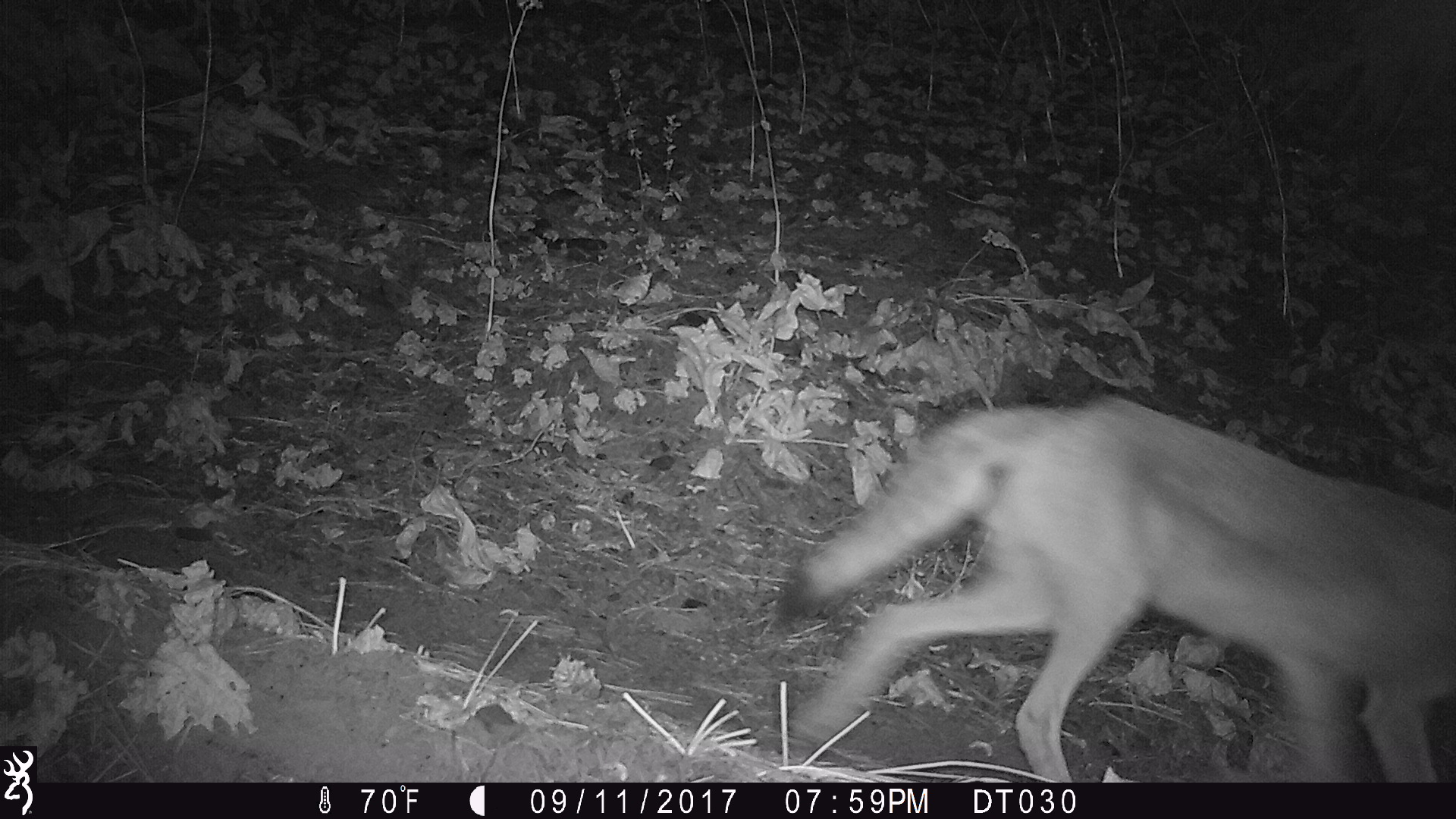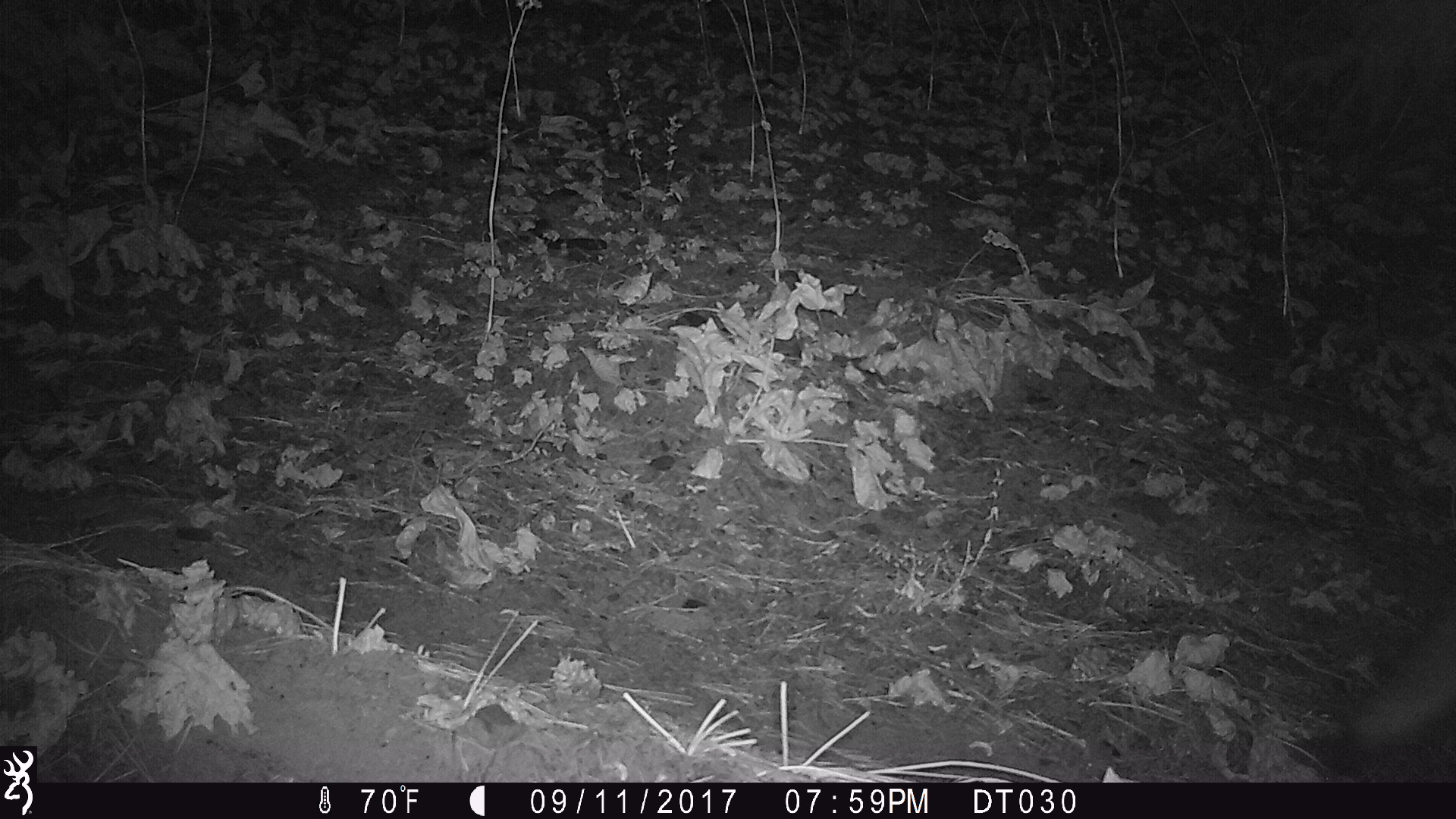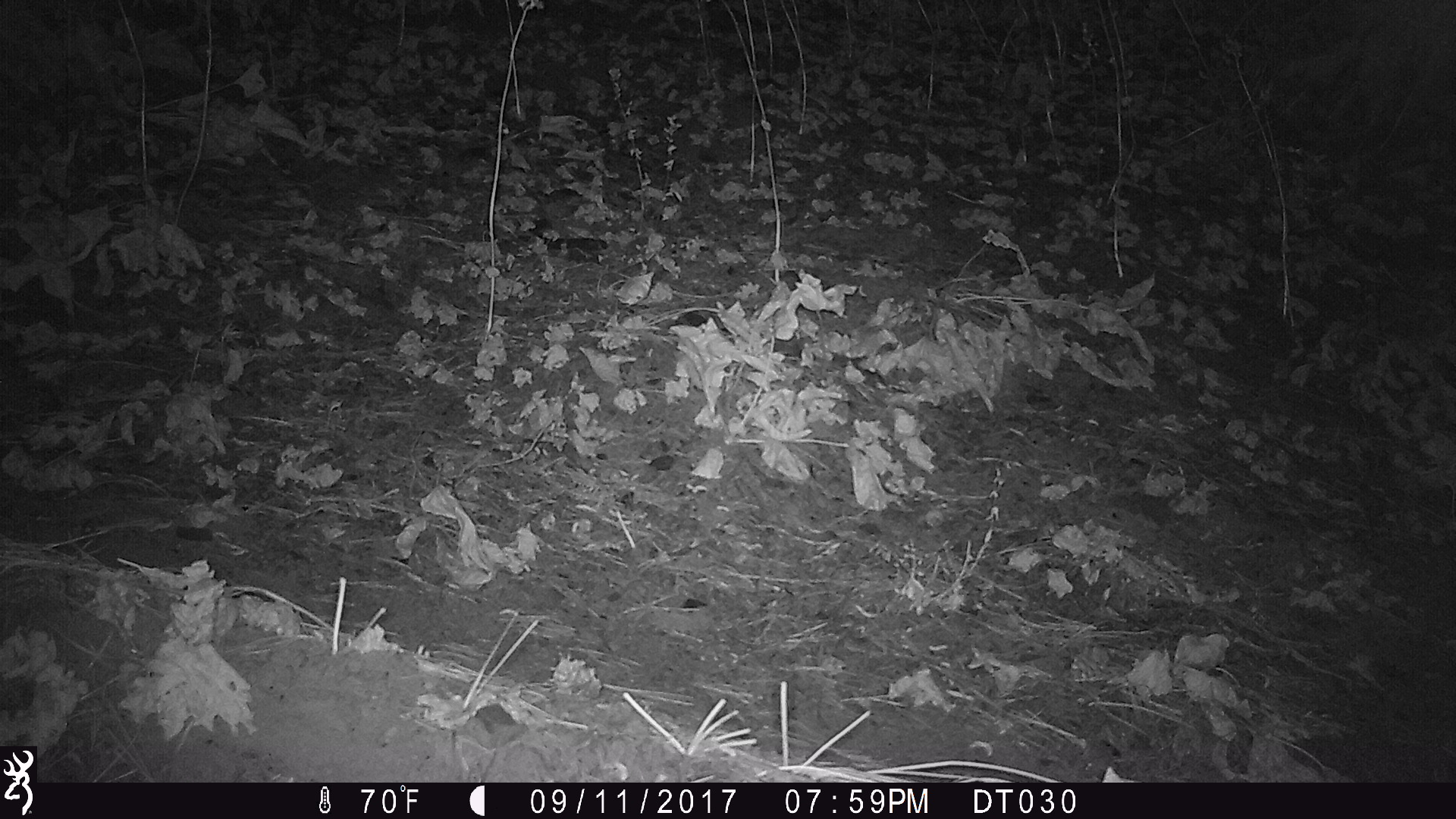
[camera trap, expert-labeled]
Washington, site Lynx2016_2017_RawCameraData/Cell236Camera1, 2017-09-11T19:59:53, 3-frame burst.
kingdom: Animalia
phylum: Chordata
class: Mammalia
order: Carnivora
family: Canidae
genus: Canis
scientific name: Canis latrans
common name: coyote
Canis latrans (coyote). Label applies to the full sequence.